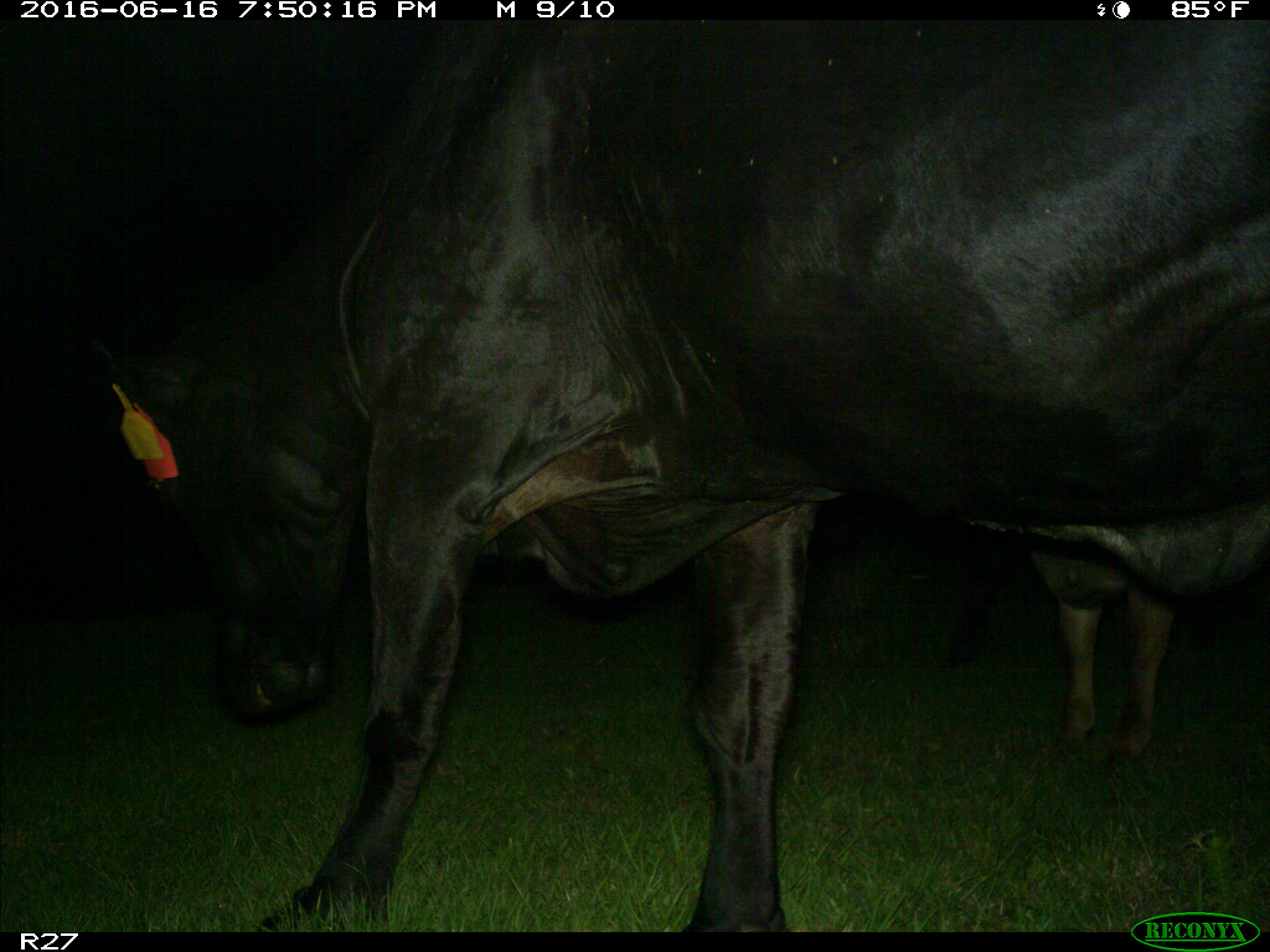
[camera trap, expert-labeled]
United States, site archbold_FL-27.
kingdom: Animalia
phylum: Chordata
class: Mammalia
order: Artiodactyla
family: Bovidae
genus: Bos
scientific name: Bos taurus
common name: domestic cow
Bos taurus (domestic cow).